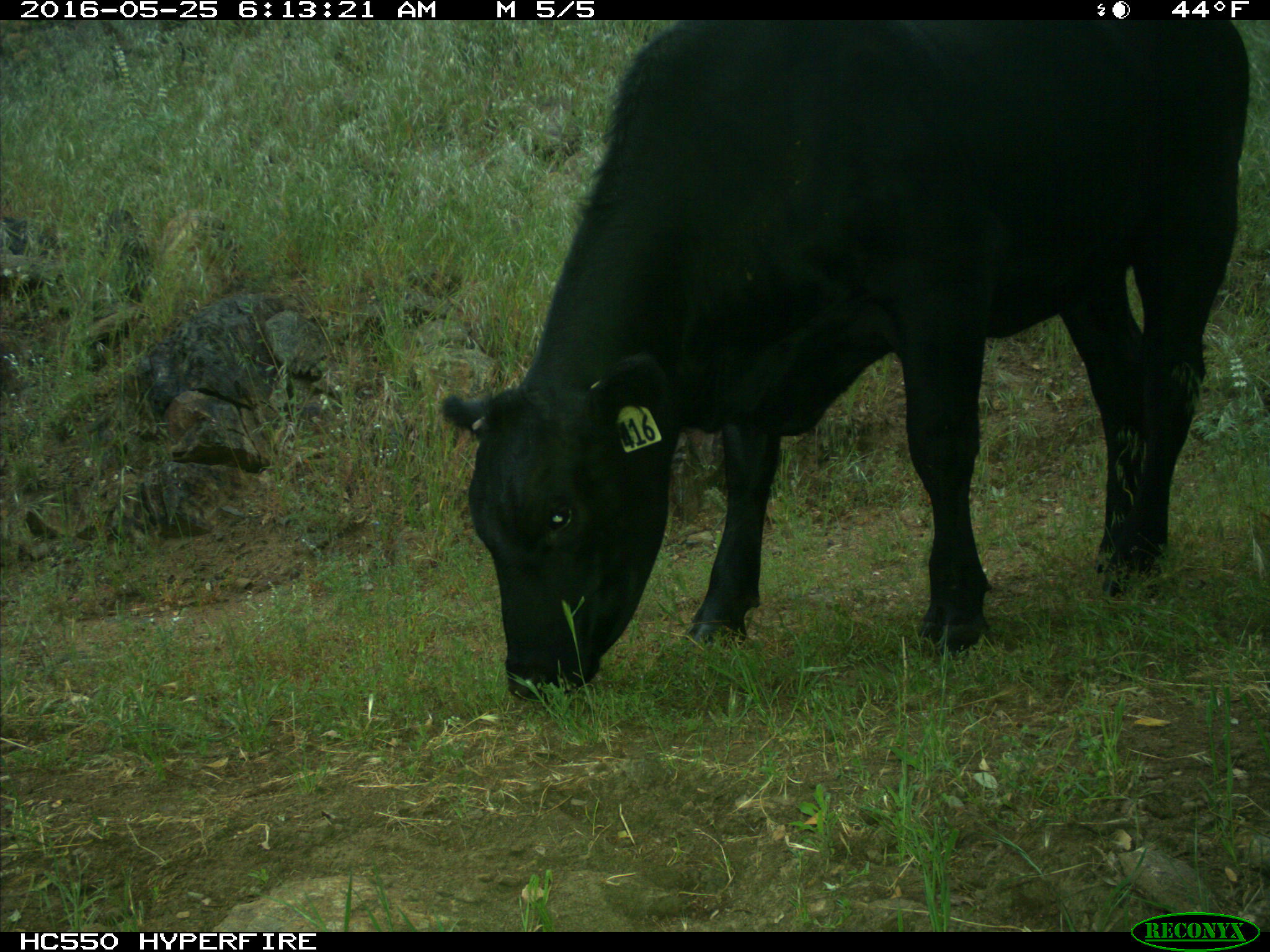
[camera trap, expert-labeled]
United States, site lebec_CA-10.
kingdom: Animalia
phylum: Chordata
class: Mammalia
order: Artiodactyla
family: Bovidae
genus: Bos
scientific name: Bos taurus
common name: domestic cow